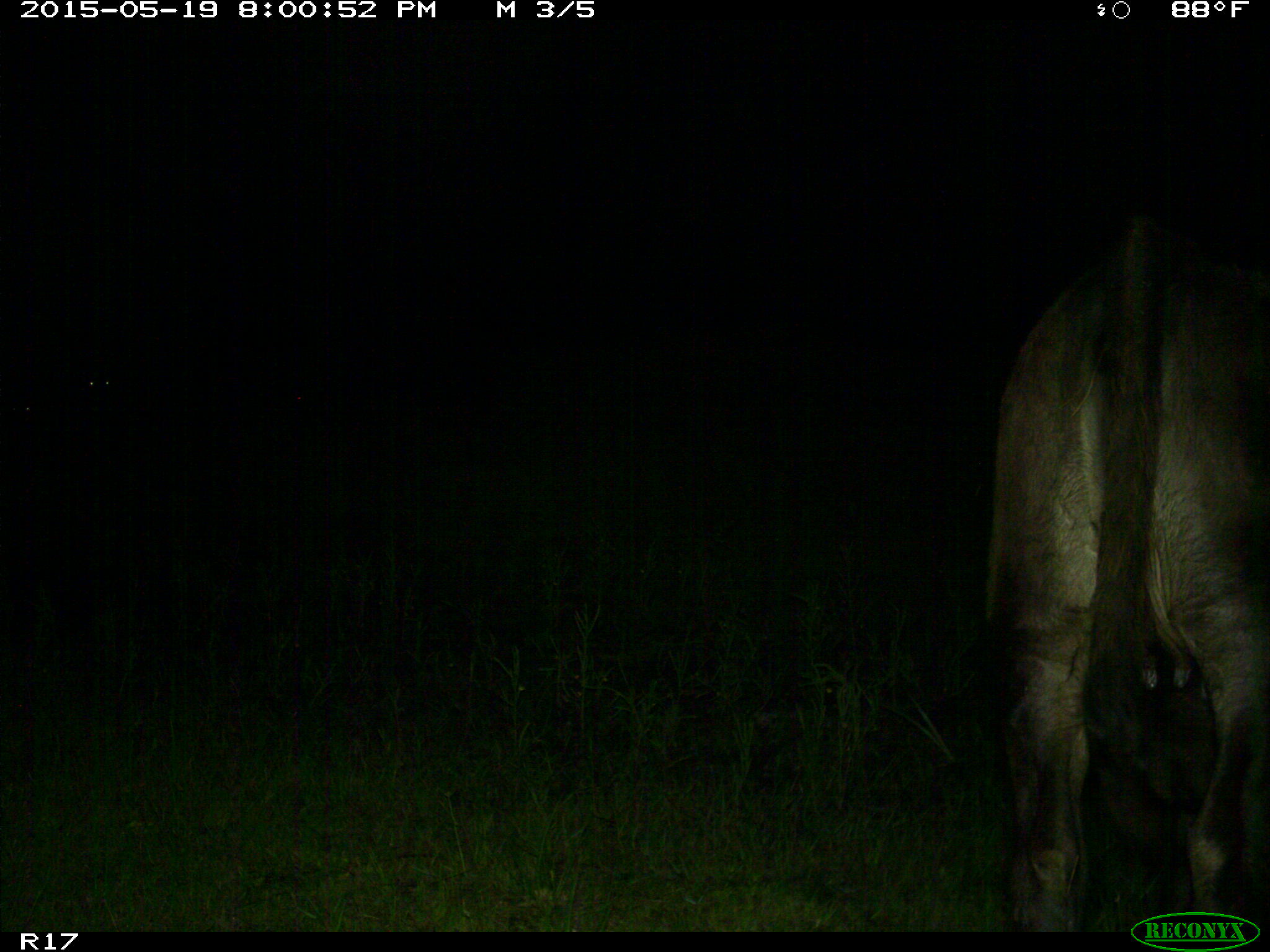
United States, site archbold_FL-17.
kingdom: Animalia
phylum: Chordata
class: Mammalia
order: Artiodactyla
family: Bovidae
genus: Bos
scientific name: Bos taurus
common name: domestic cow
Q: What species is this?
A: Bos taurus (domestic cow).